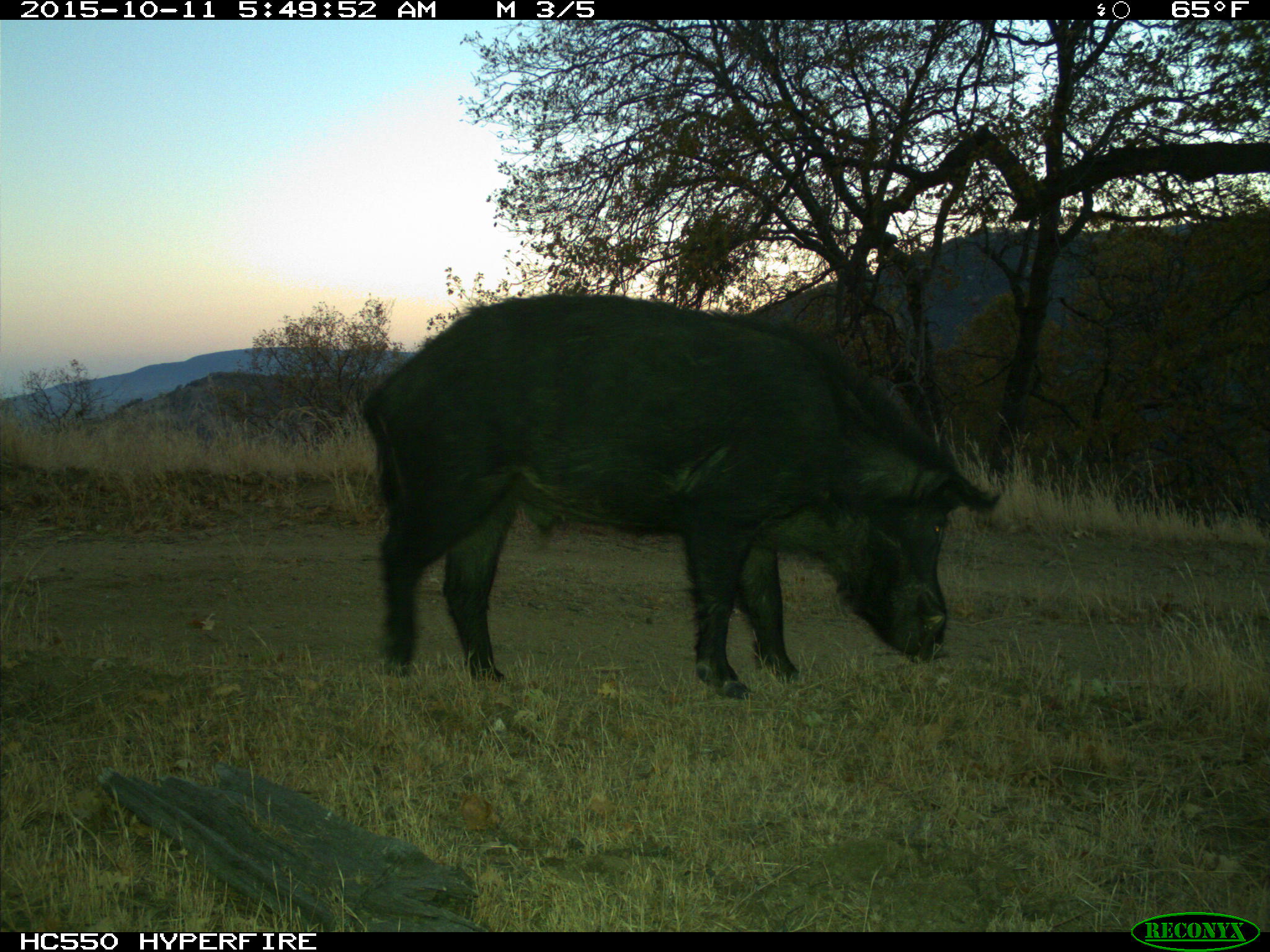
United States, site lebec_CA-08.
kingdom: Animalia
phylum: Chordata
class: Mammalia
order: Artiodactyla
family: Suidae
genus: Sus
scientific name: Sus scrofa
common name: wild boar